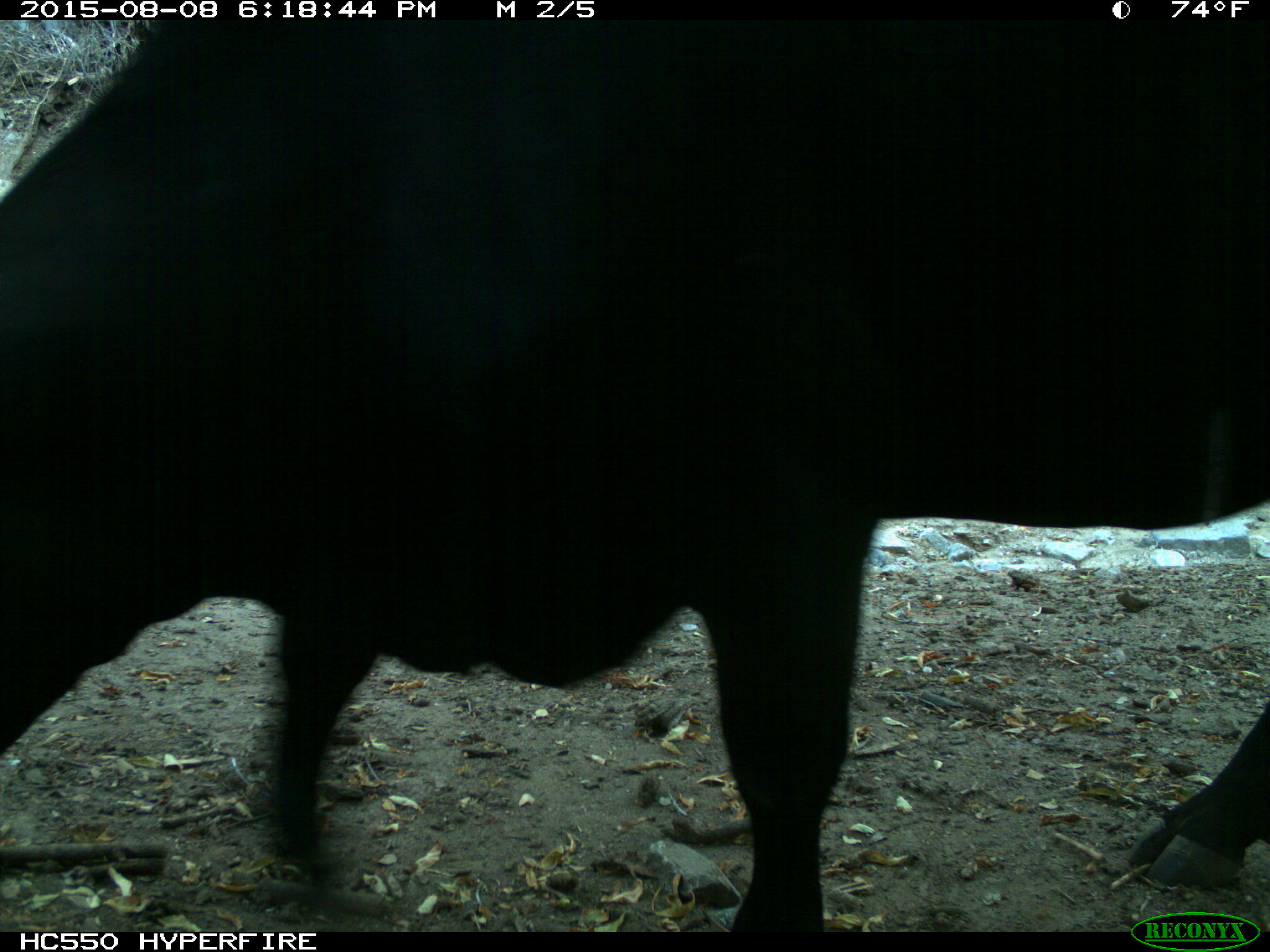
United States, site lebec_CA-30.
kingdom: Animalia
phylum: Chordata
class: Mammalia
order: Artiodactyla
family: Bovidae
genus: Bos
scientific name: Bos taurus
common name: domestic cow